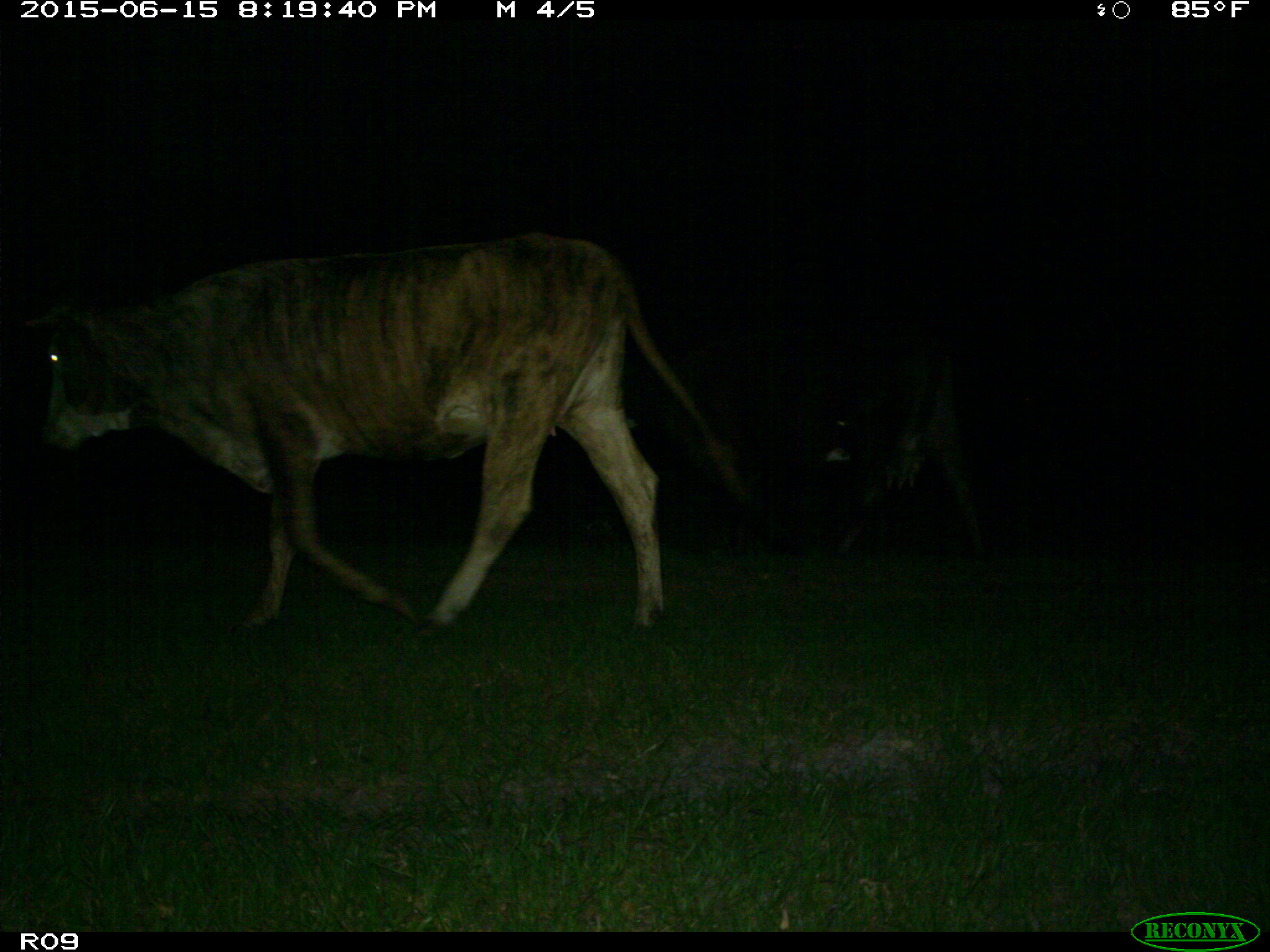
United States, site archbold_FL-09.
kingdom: Animalia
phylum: Chordata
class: Mammalia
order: Artiodactyla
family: Bovidae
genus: Bos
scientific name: Bos taurus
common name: domestic cow